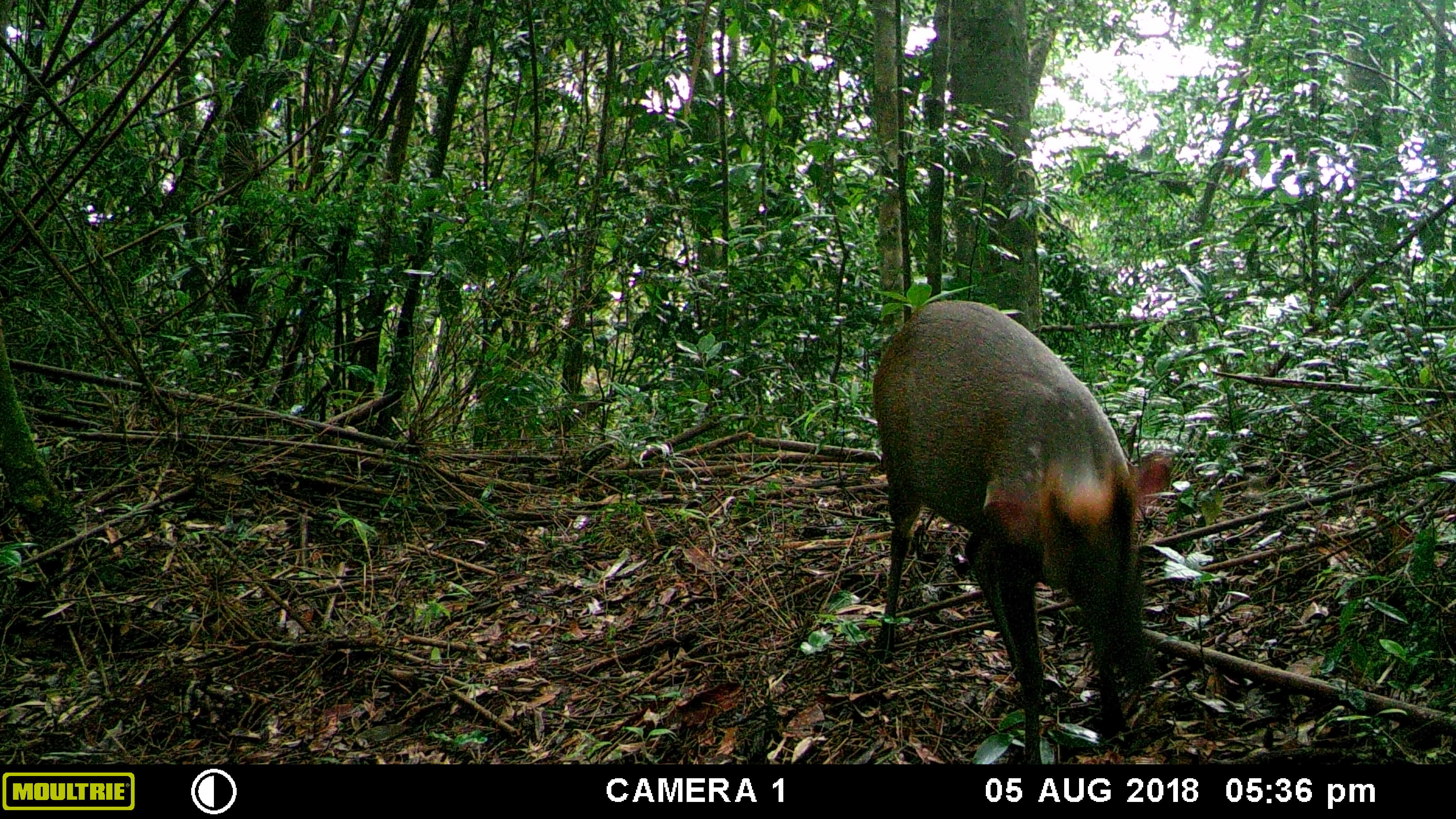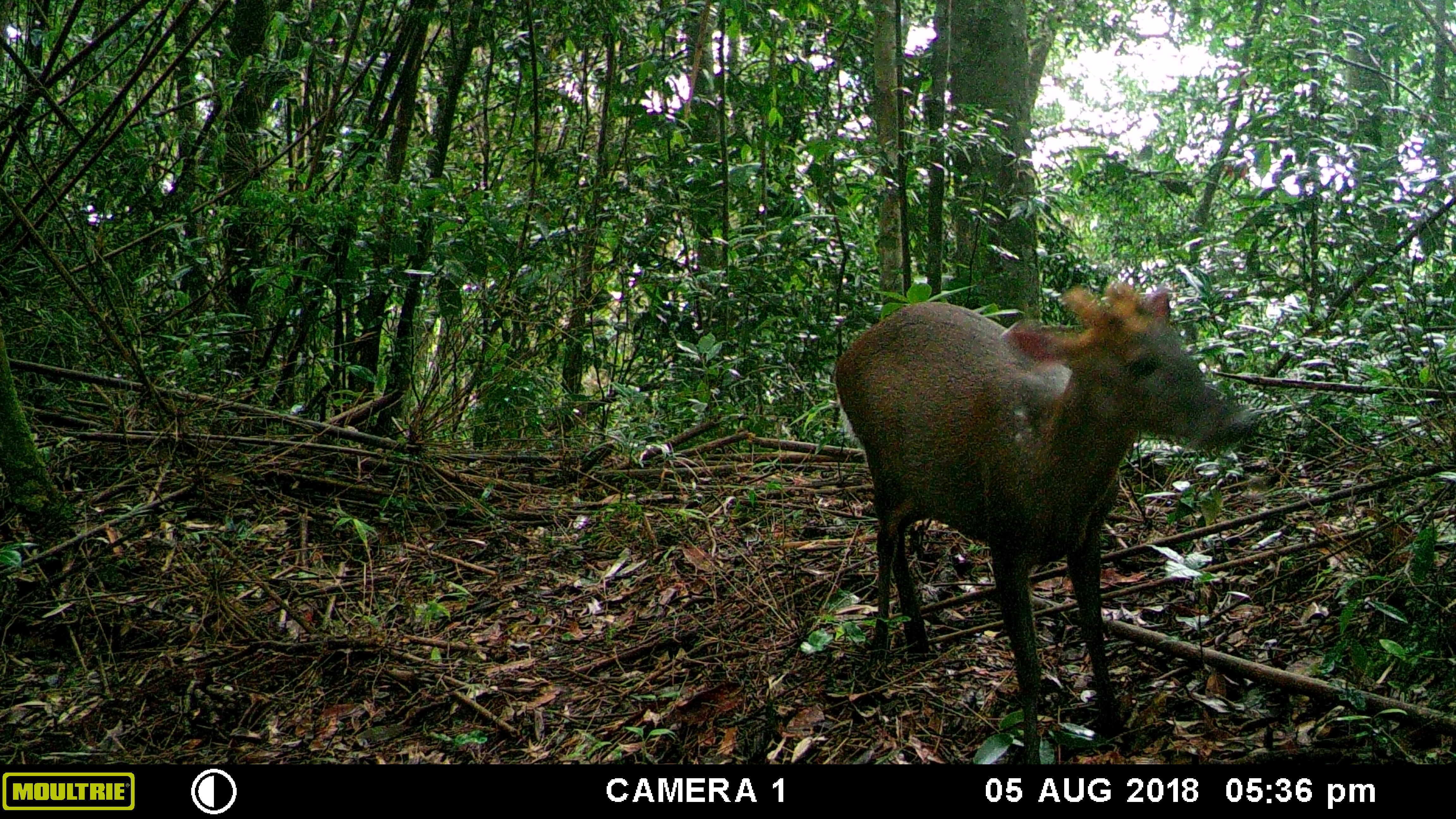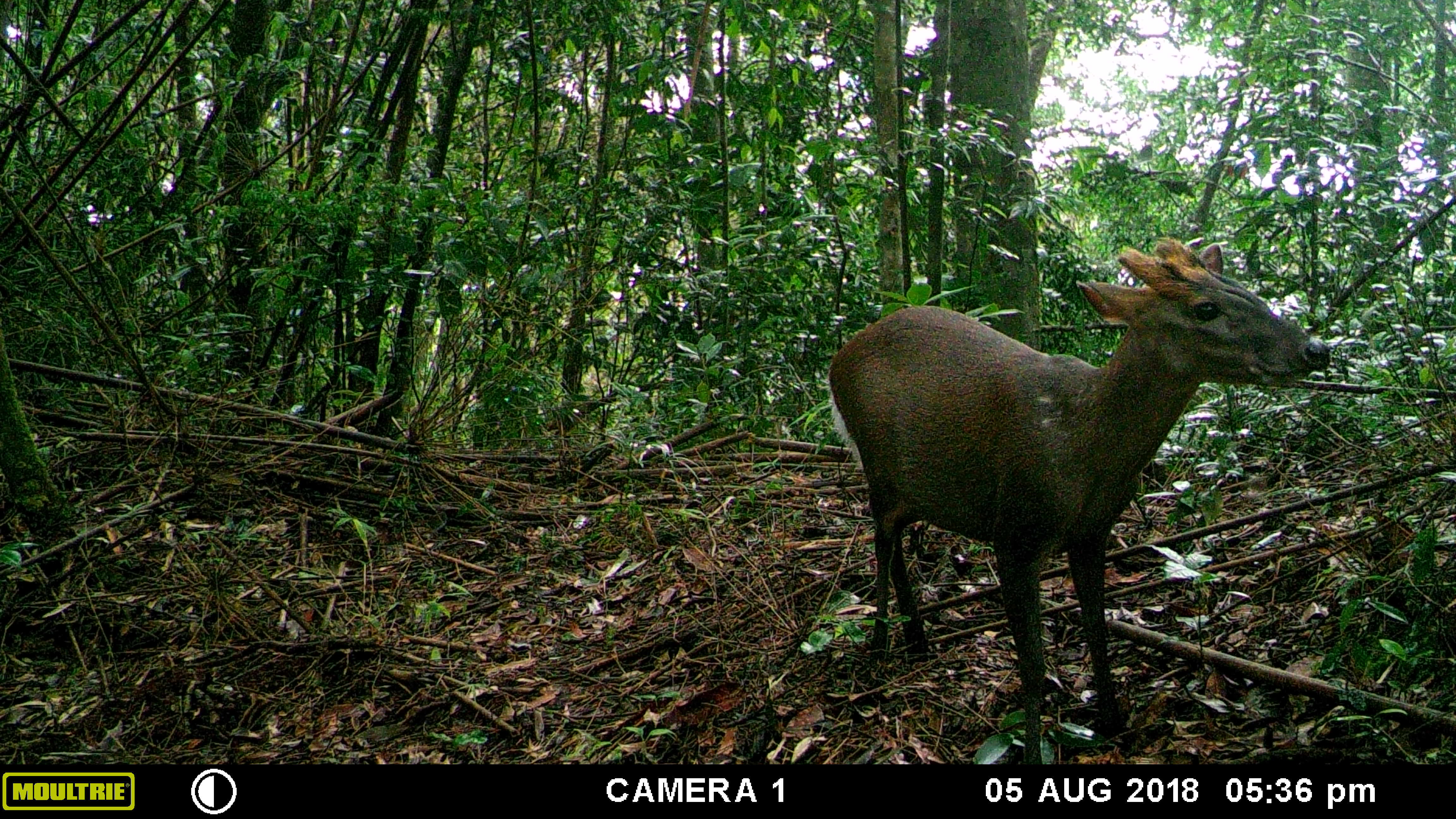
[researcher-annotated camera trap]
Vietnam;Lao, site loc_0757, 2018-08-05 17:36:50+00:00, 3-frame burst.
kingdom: Animalia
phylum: Chordata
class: Mammalia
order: Artiodactyla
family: Cervidae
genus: Muntiacus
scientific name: Muntiacus rooseveltorum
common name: roosevelt's muntjac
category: roosevelts muntjac group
Roosevelts muntjac group (roosevelt's muntjac) (Muntiacus rooseveltorum). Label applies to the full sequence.